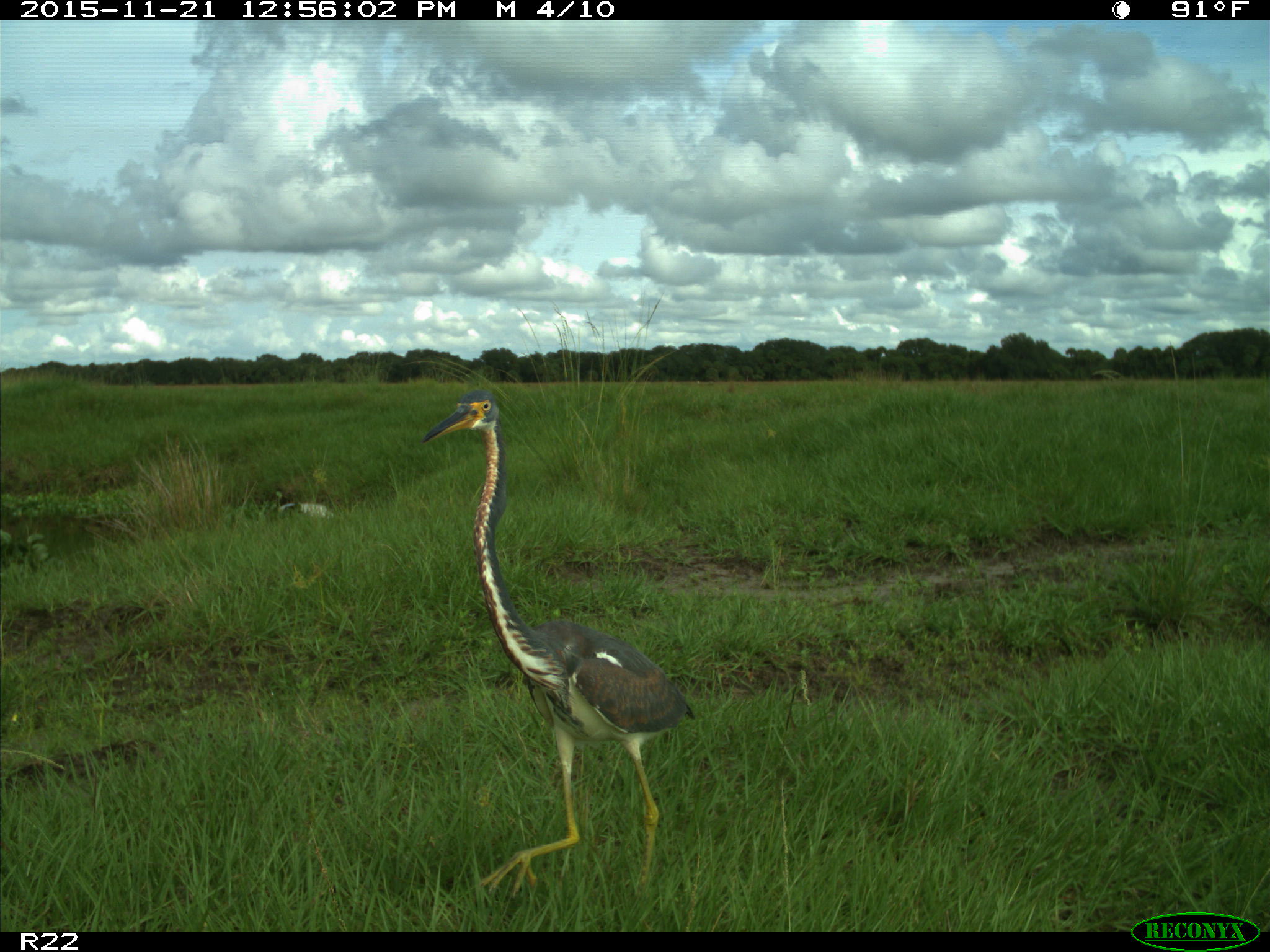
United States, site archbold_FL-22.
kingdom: Animalia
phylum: Chordata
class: Aves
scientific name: Aves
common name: birds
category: unidentified bird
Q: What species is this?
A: Unidentified bird (birds) (Aves).